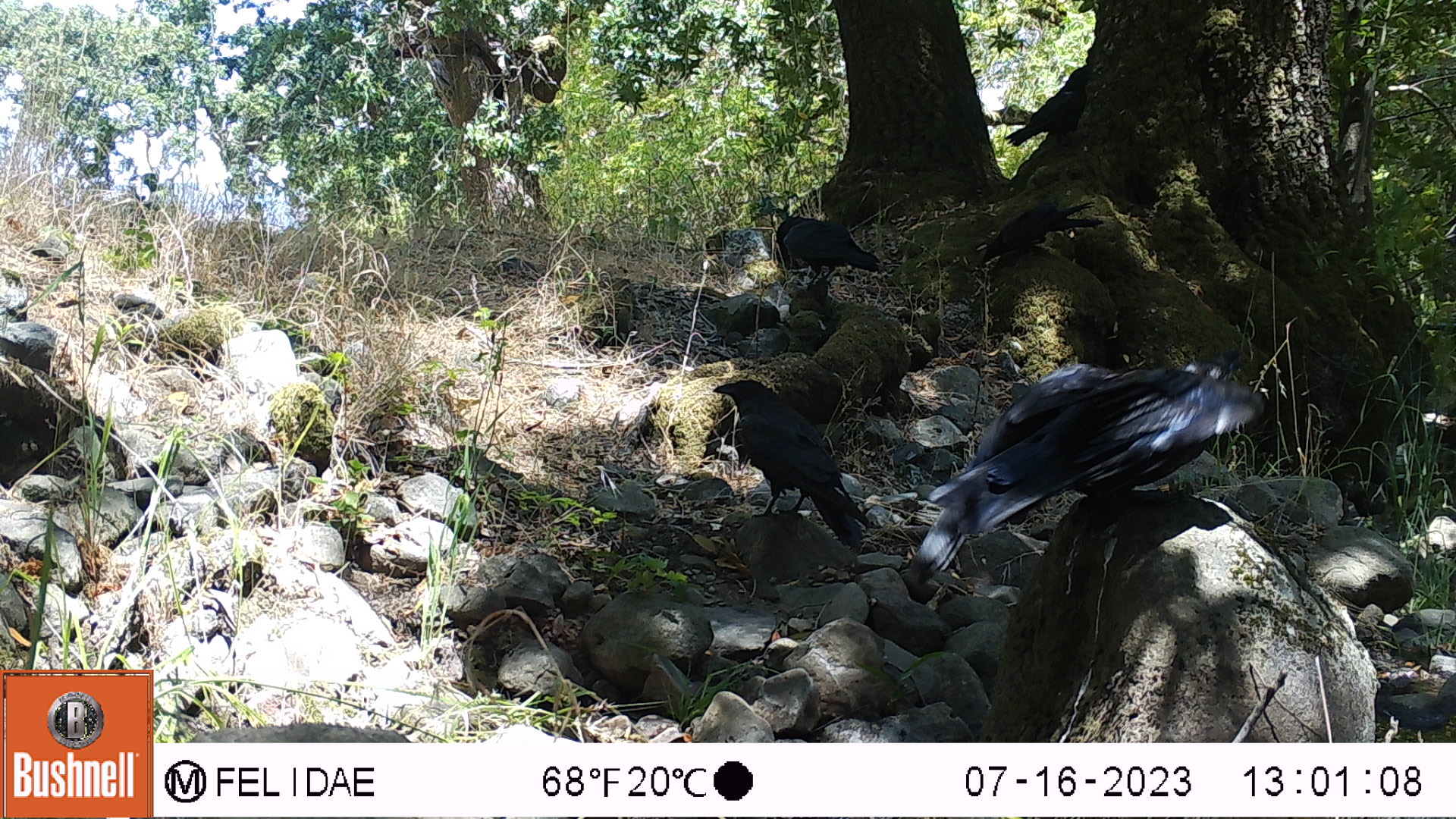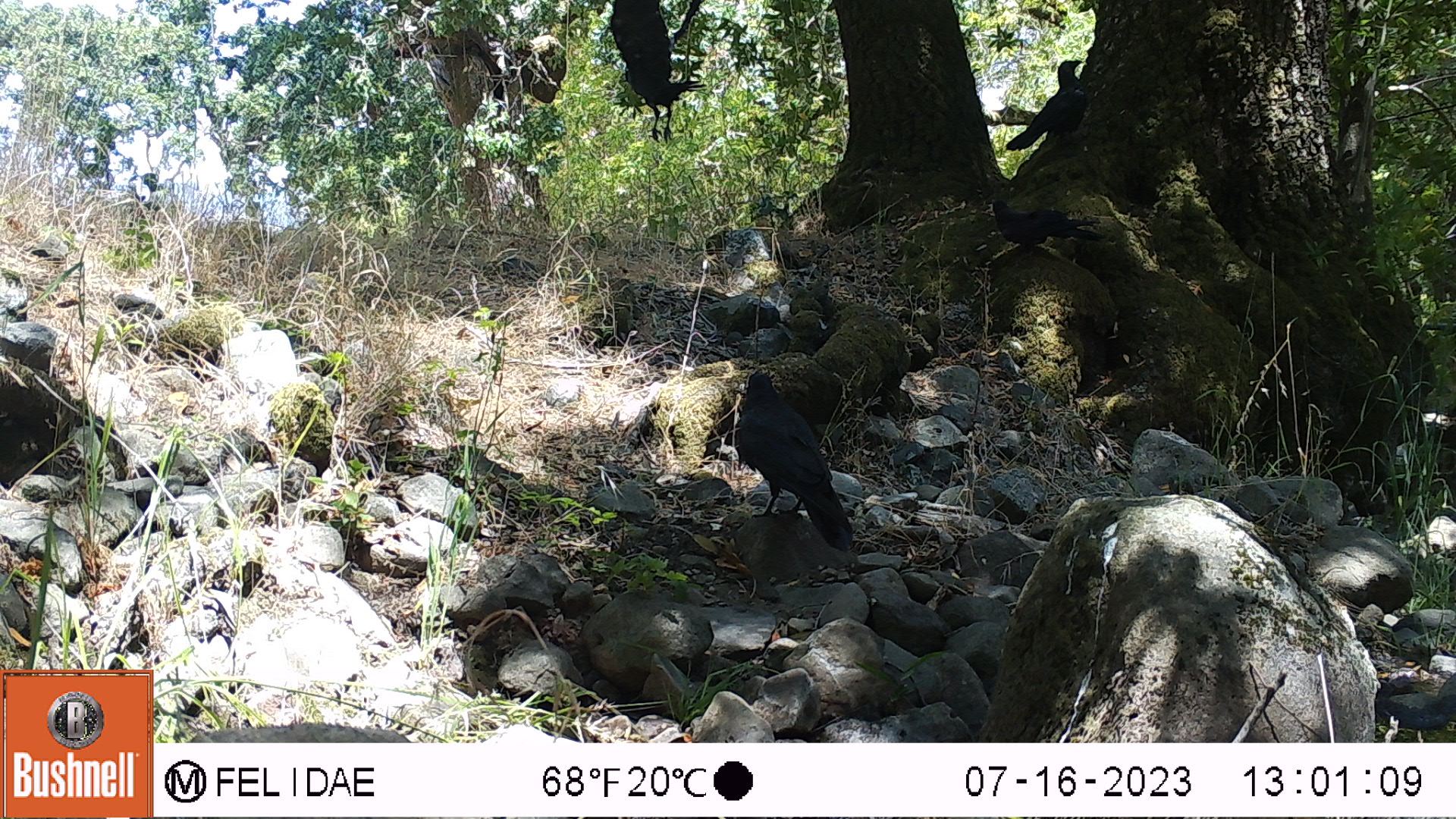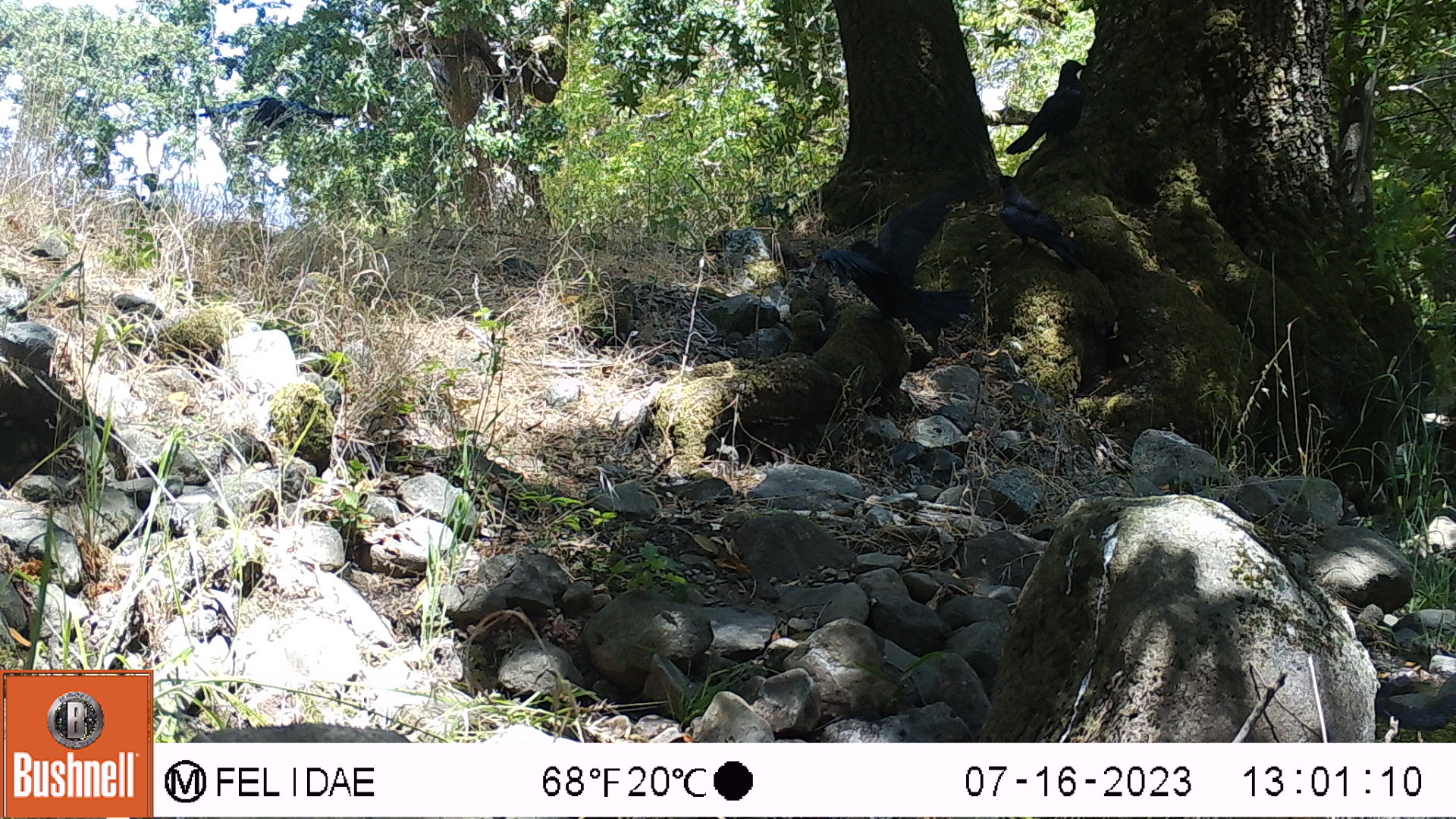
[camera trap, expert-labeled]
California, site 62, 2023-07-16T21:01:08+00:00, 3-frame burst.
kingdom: Animalia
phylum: Chordata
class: Aves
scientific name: Aves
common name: bird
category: unknown bird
Unknown bird (bird) (Aves).